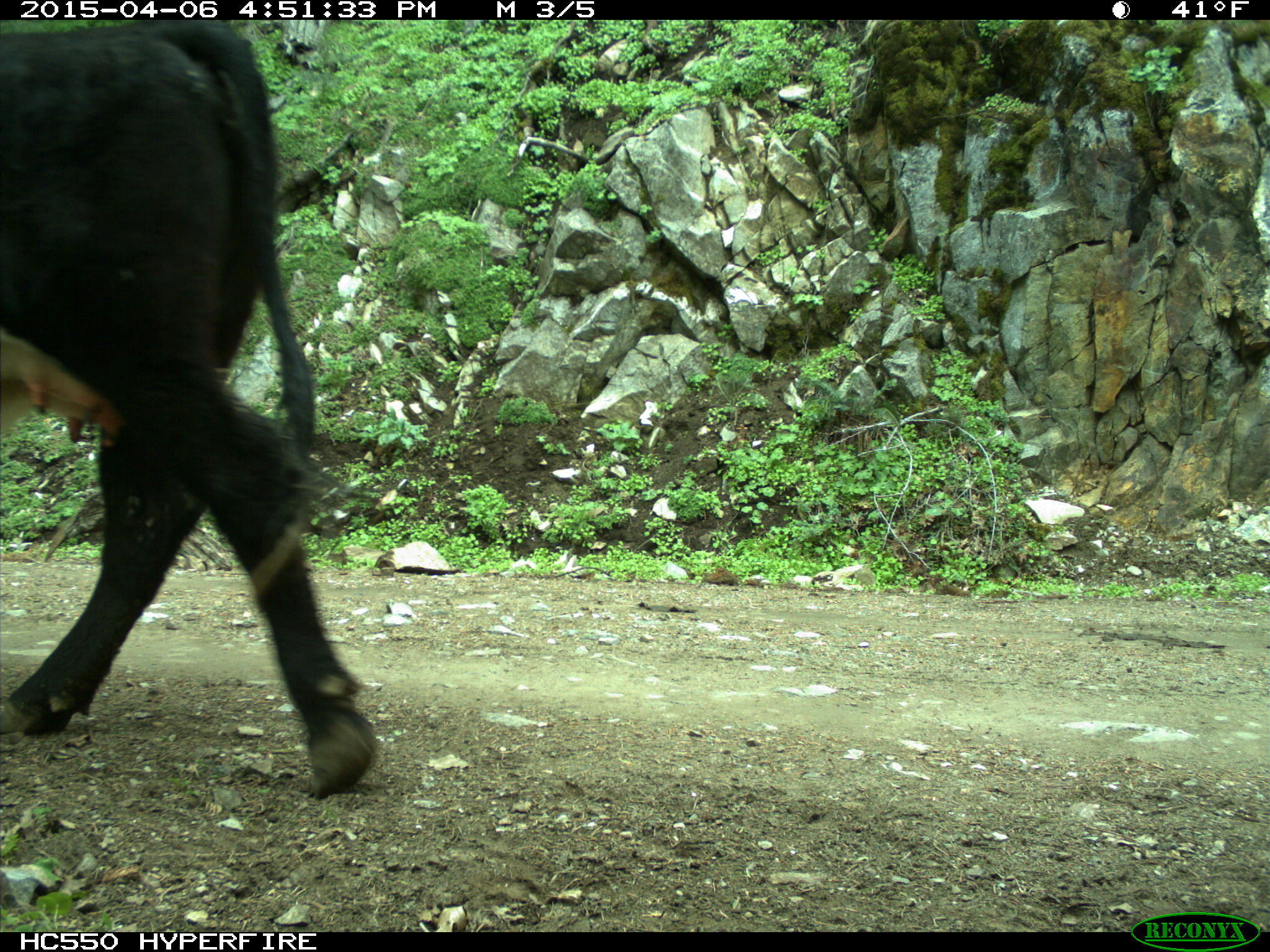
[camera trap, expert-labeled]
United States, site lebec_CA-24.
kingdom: Animalia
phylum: Chordata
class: Mammalia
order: Artiodactyla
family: Bovidae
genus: Bos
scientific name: Bos taurus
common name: domestic cow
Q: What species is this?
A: Bos taurus (domestic cow).